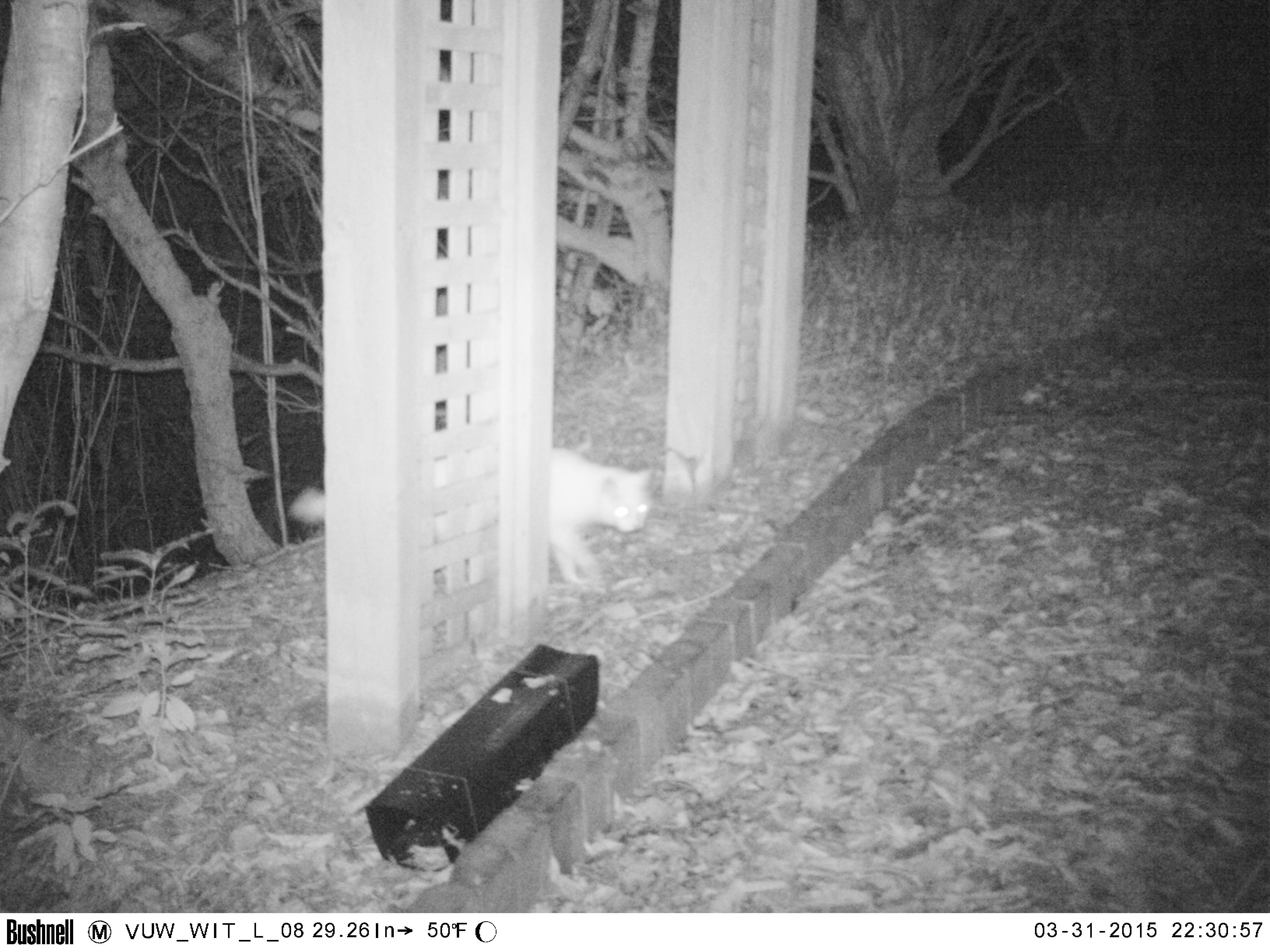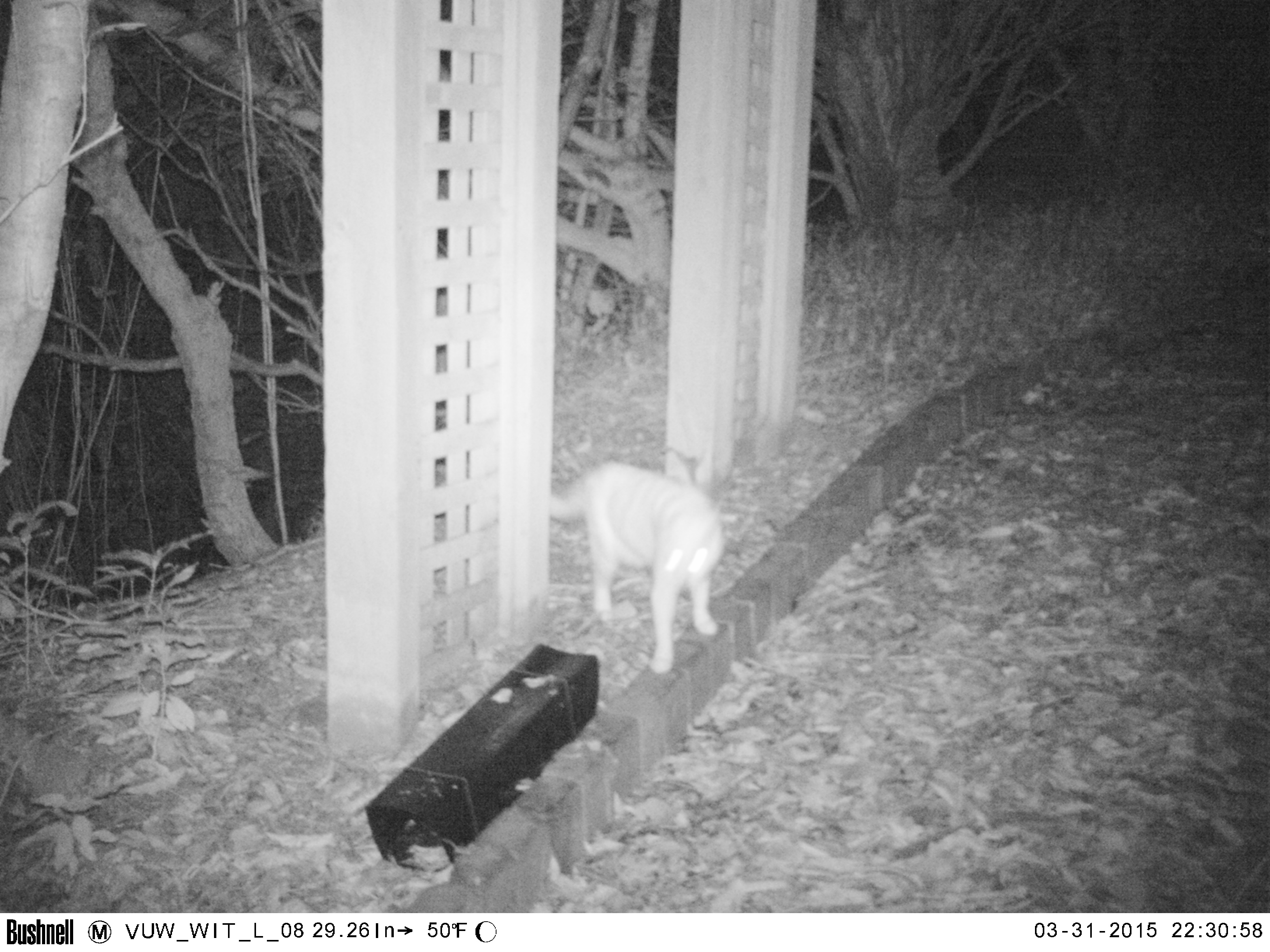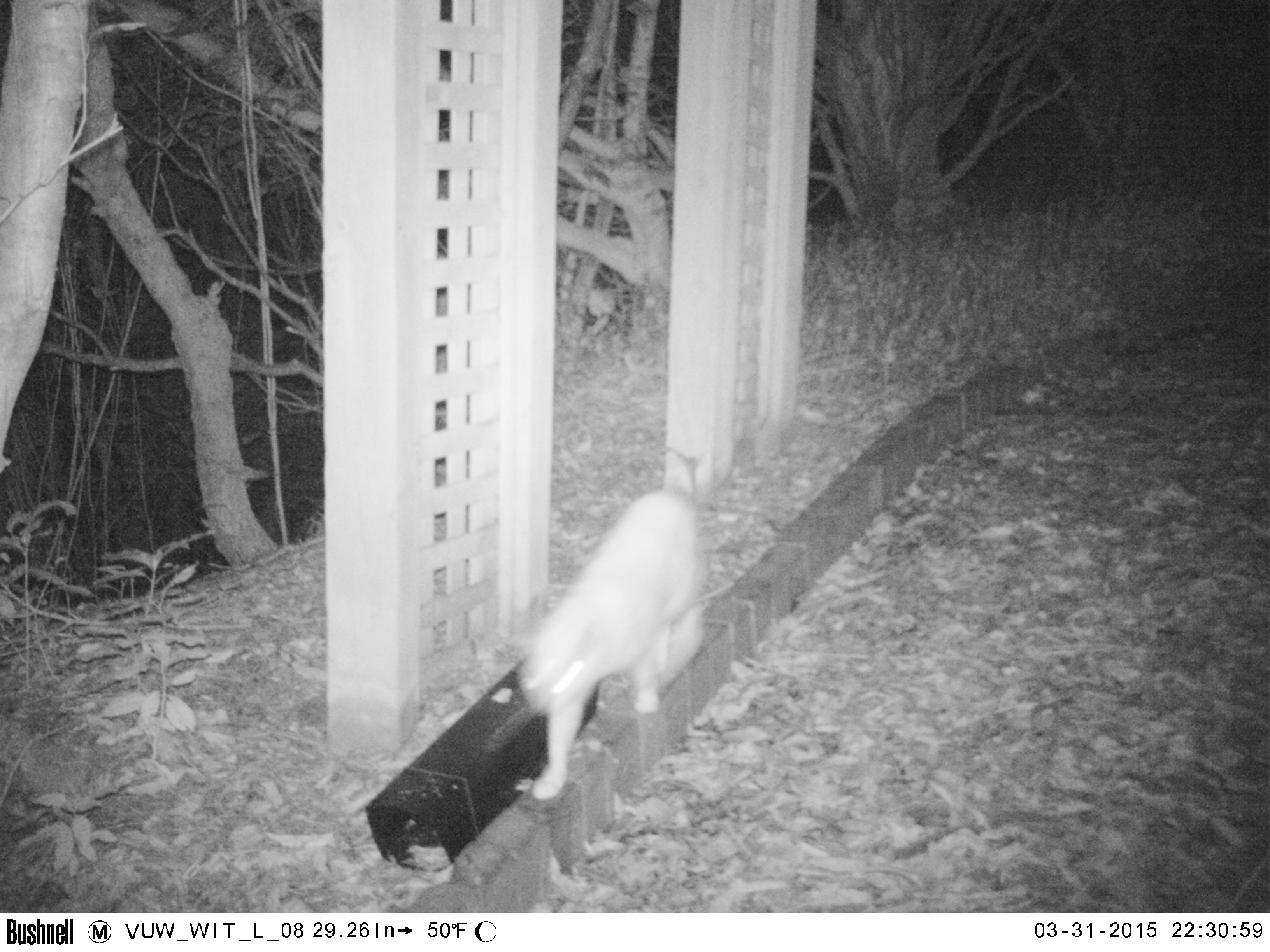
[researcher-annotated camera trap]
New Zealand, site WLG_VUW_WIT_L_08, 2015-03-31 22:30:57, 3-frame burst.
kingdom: Animalia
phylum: Chordata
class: Mammalia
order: Carnivora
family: Felidae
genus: Felis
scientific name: Felis catus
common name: domestic cat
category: cat